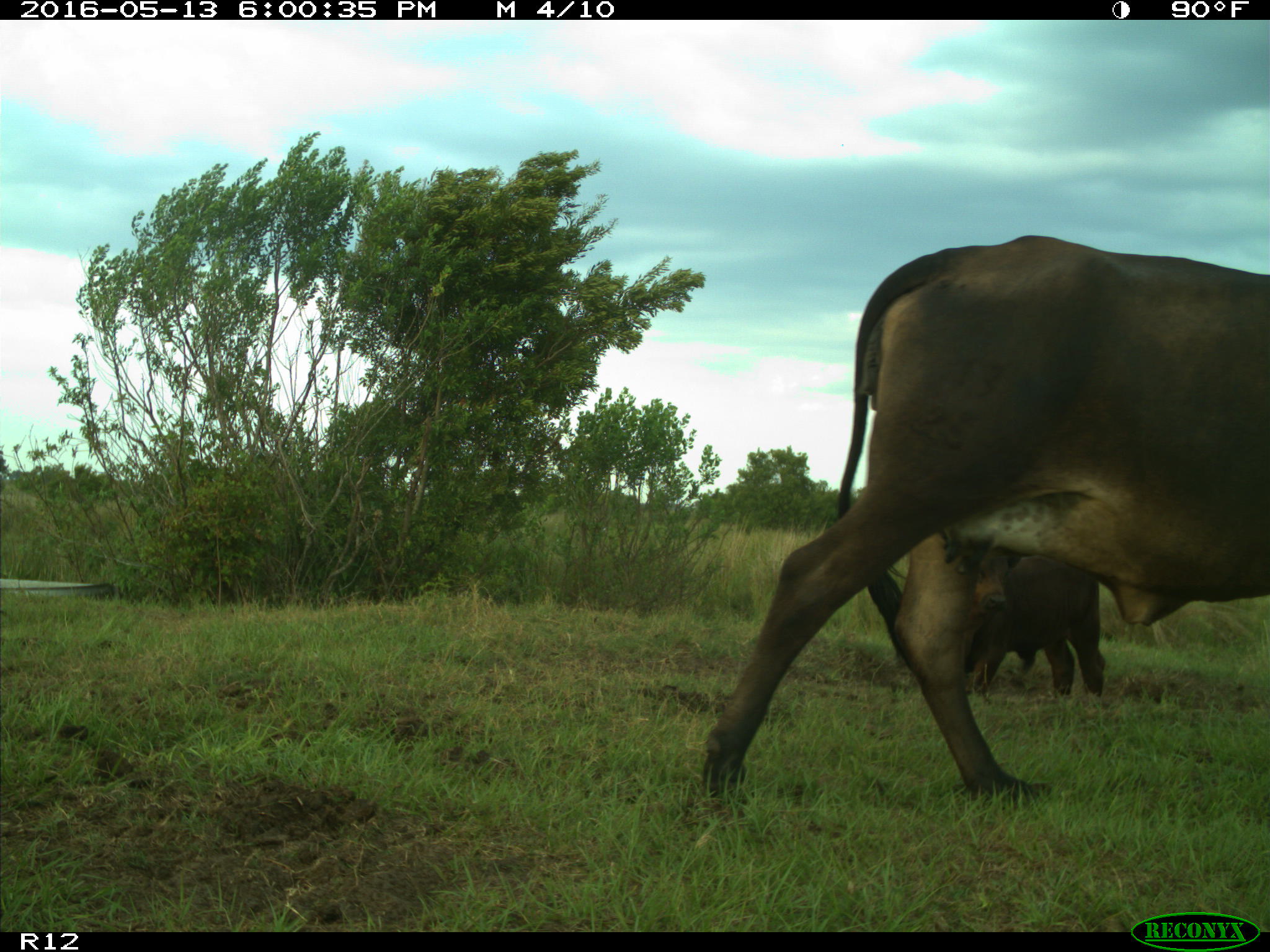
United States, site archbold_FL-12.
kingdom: Animalia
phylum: Chordata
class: Mammalia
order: Artiodactyla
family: Bovidae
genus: Bos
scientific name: Bos taurus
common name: domestic cow